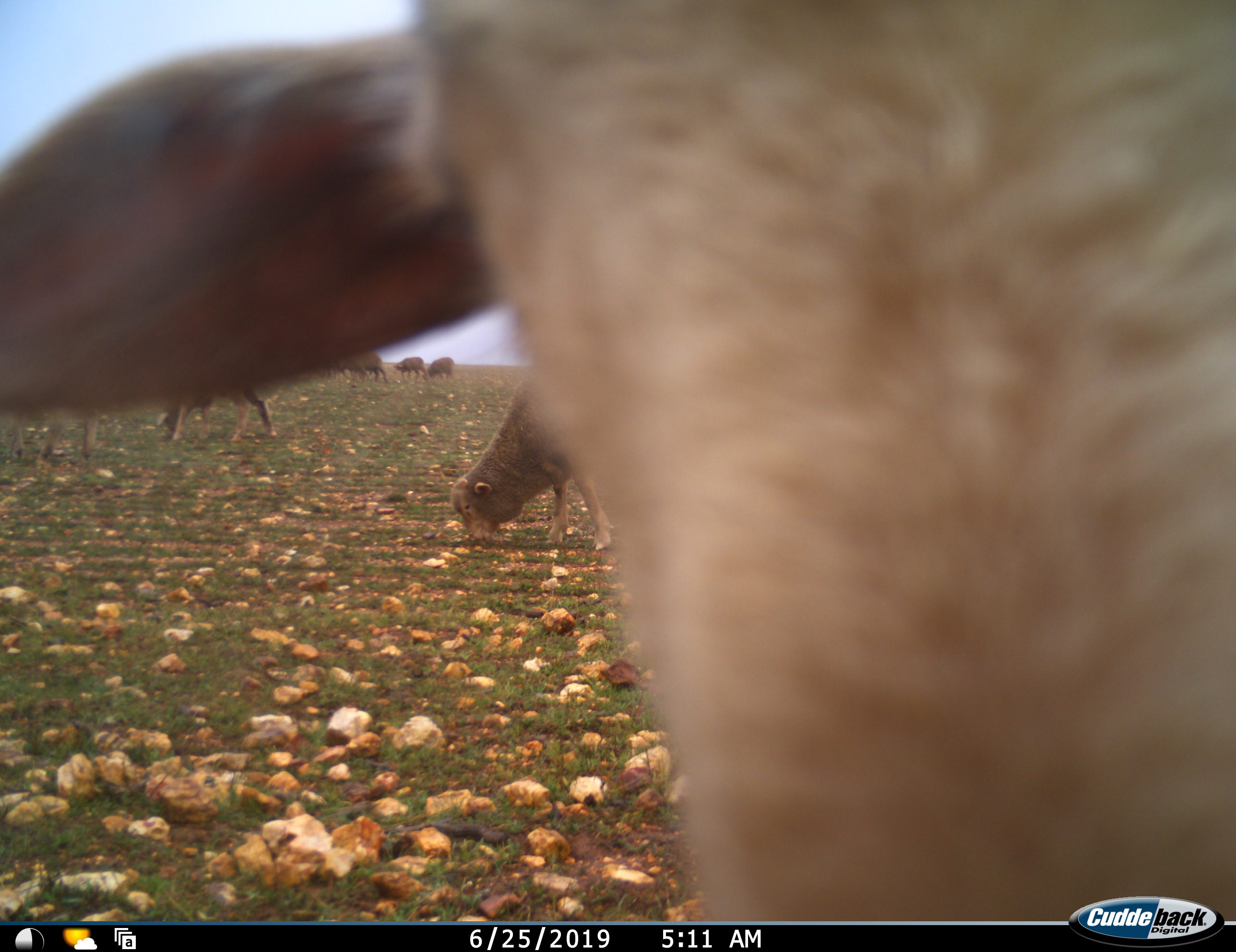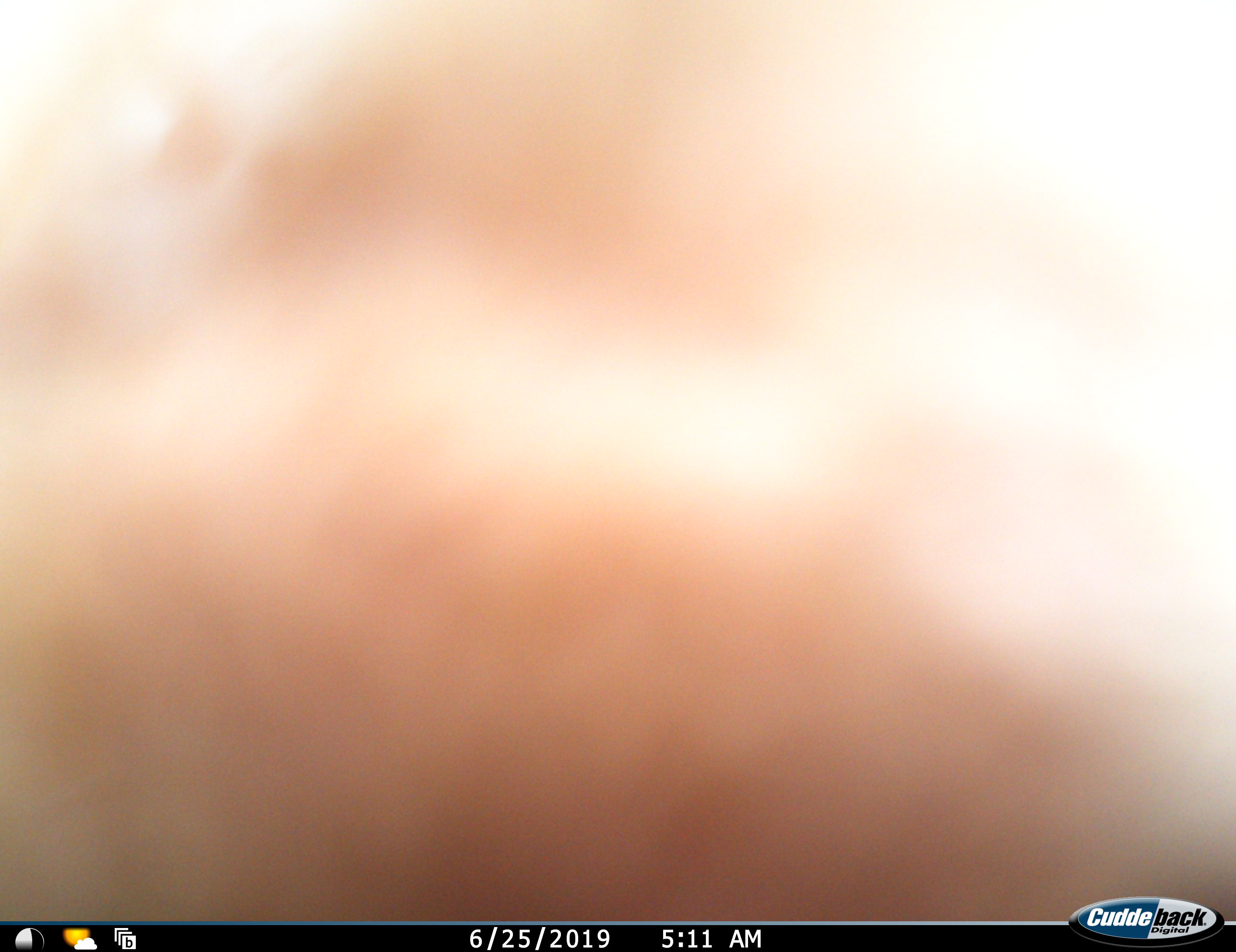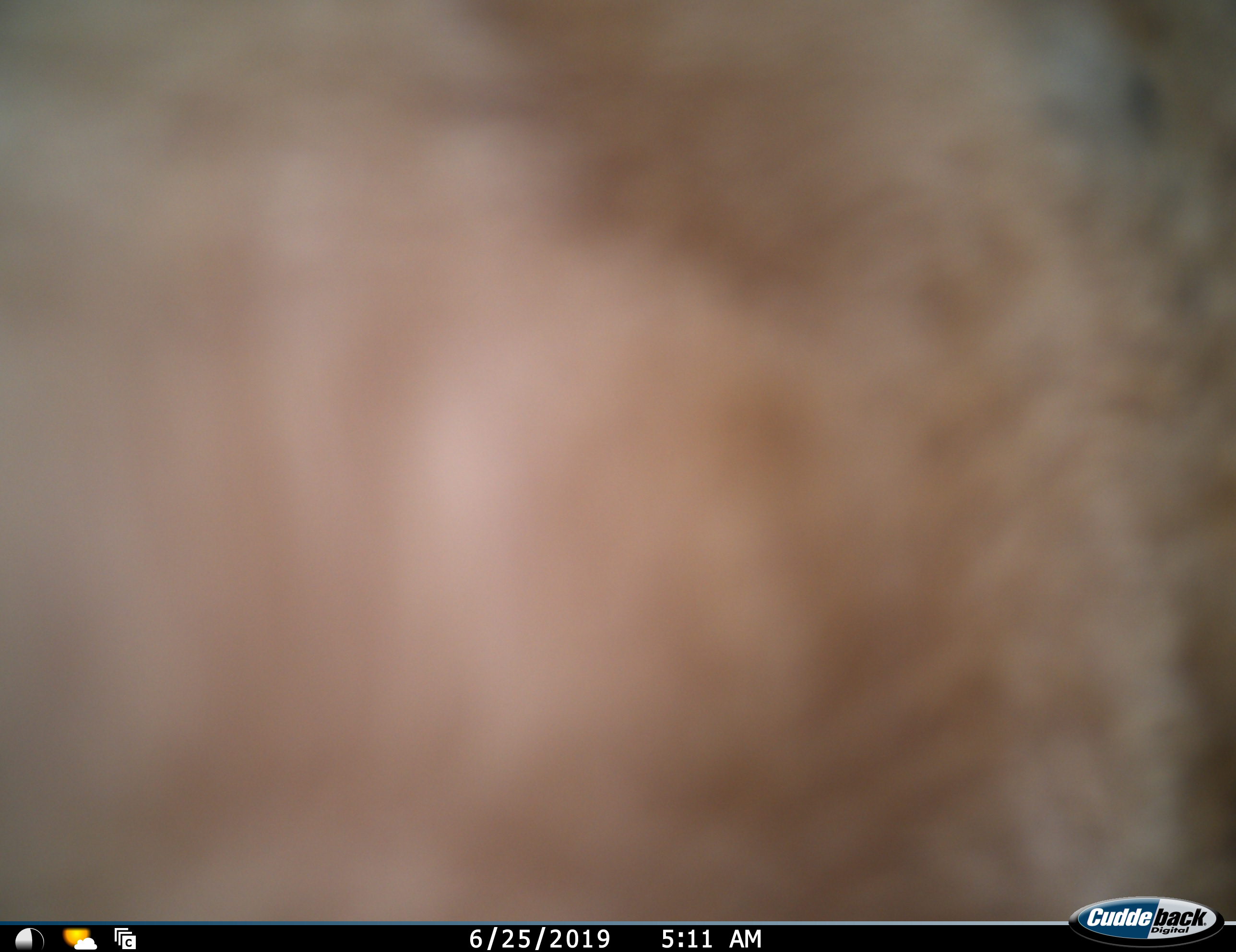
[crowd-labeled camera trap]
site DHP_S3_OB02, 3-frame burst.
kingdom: Animalia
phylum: Chordata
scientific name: Vertebrata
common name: domestic animal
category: domesticanimal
Domesticanimal (domestic animal) (Vertebrata), count 8. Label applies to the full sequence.